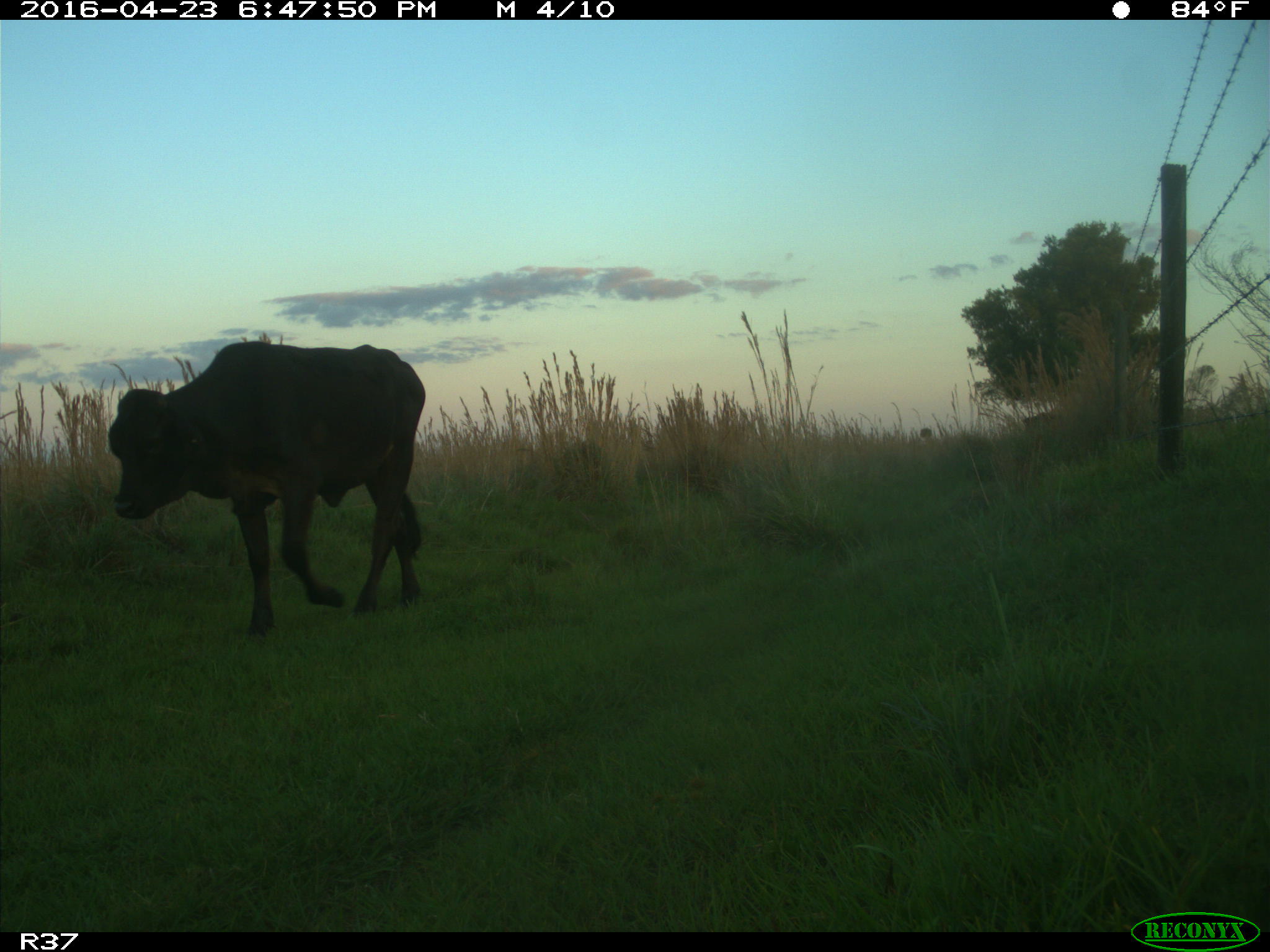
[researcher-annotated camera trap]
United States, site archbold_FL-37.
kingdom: Animalia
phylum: Chordata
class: Mammalia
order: Artiodactyla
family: Bovidae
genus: Bos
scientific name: Bos taurus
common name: domestic cow